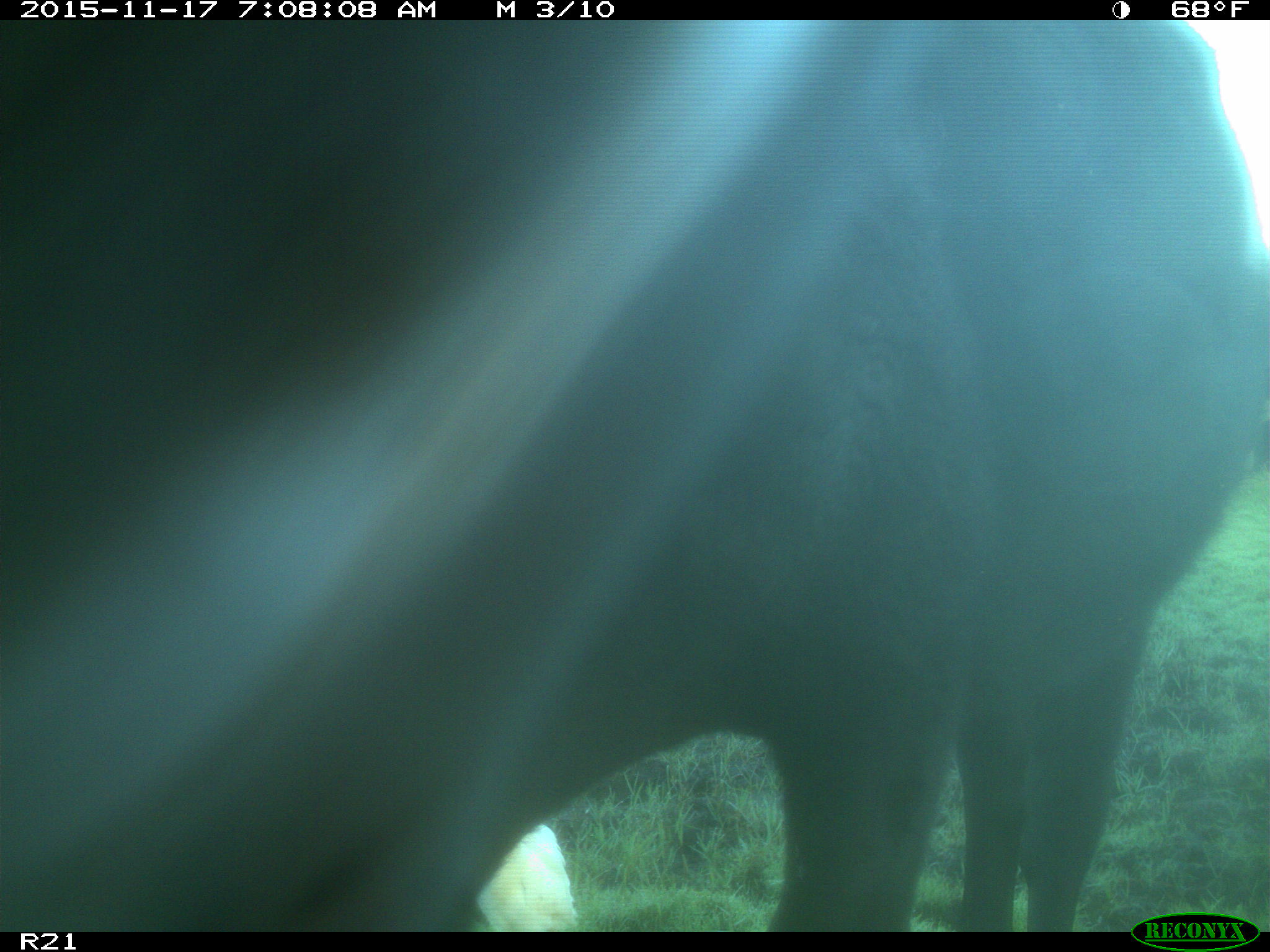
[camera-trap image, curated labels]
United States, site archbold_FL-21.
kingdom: Animalia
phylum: Chordata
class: Mammalia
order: Artiodactyla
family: Bovidae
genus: Bos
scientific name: Bos taurus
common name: domestic cow